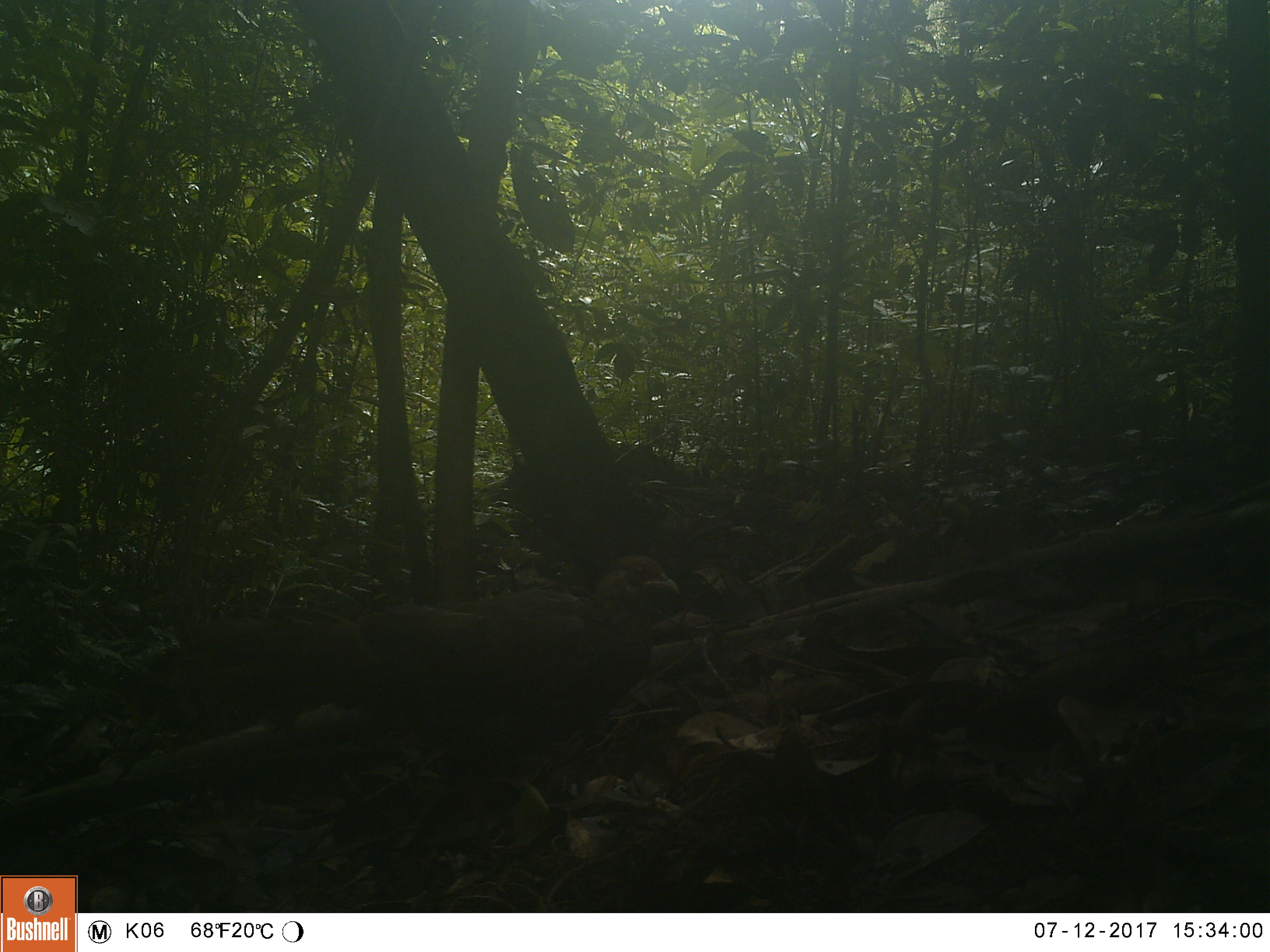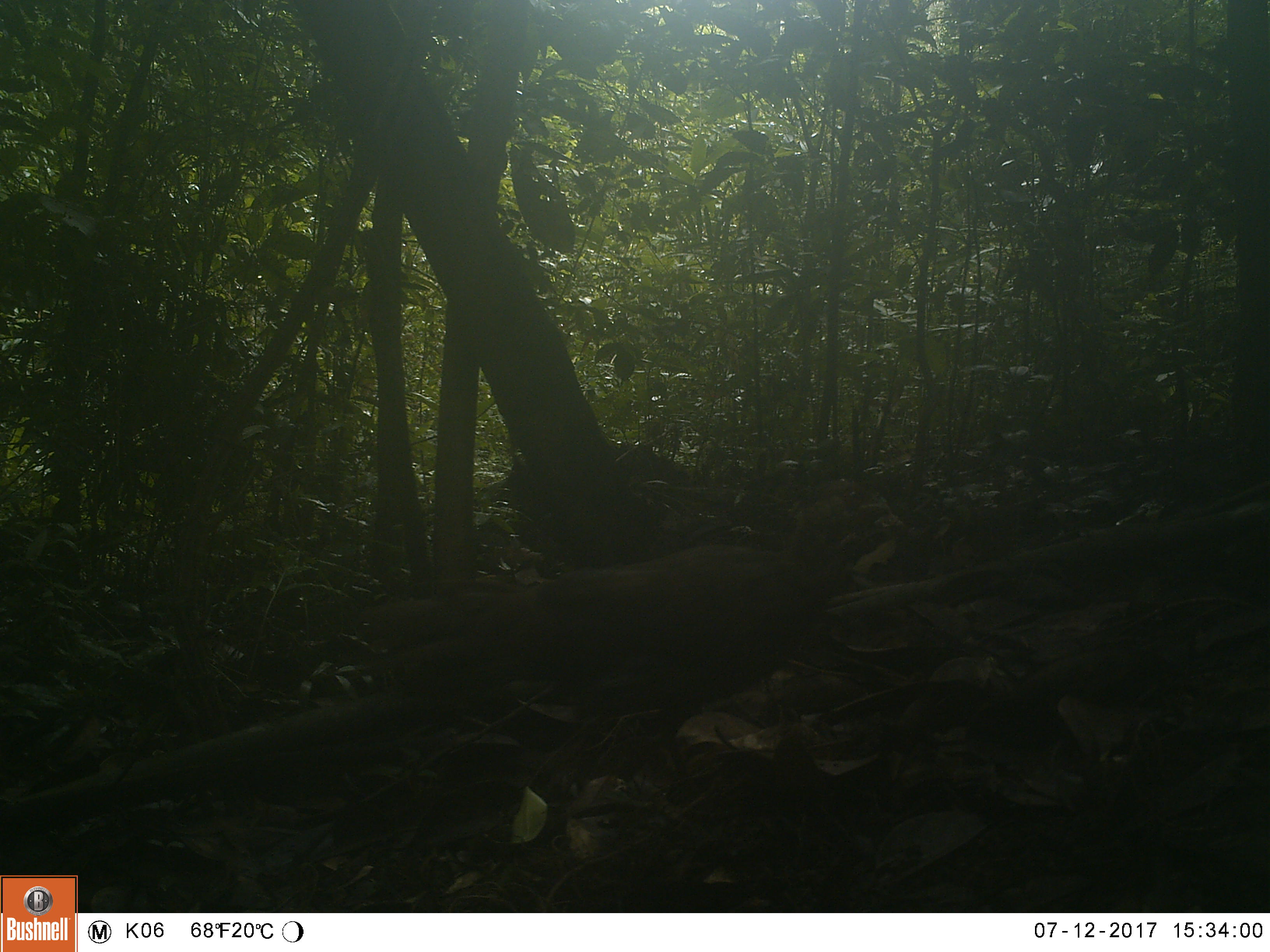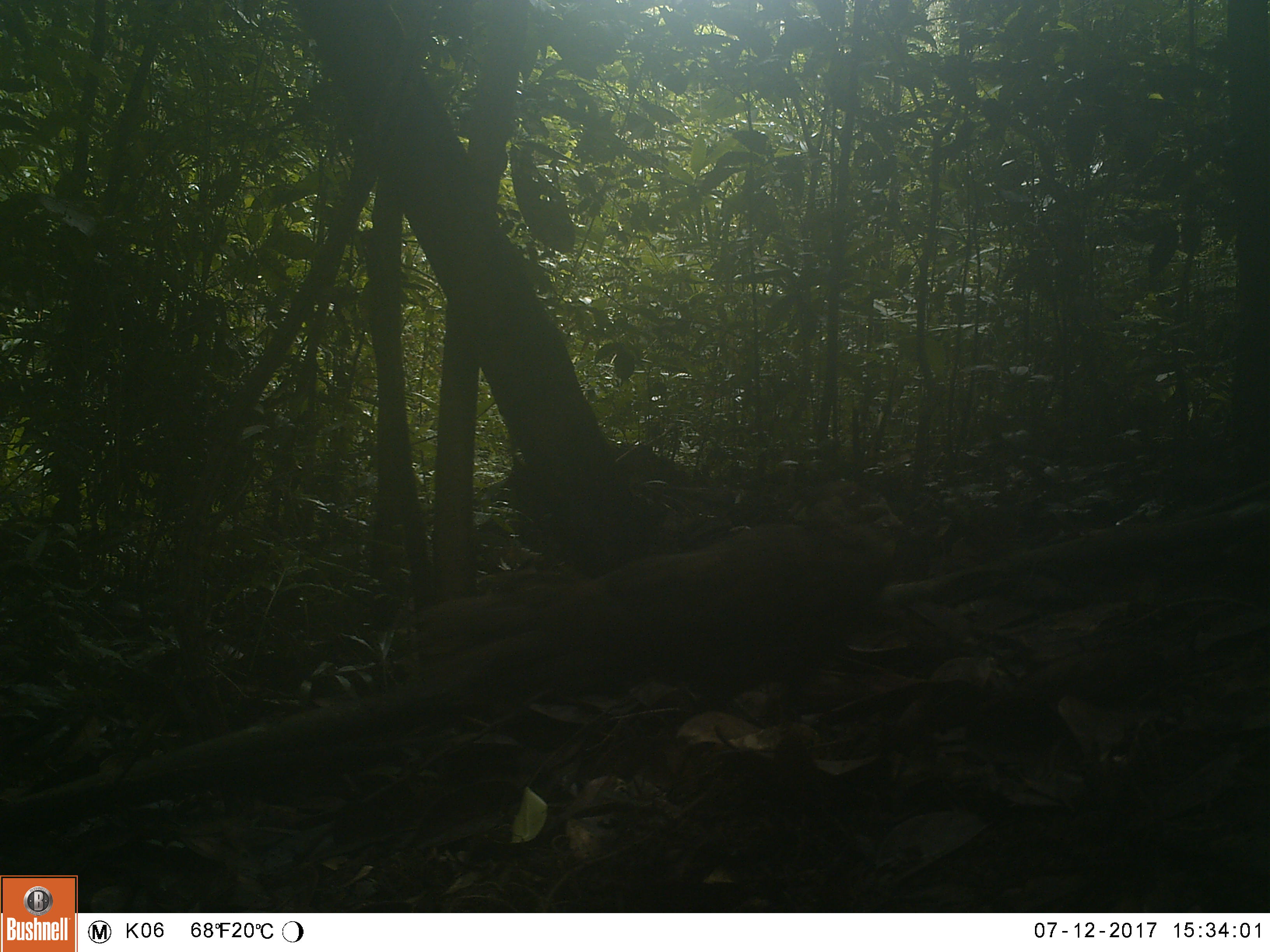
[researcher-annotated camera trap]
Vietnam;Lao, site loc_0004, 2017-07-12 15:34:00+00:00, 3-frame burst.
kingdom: Animalia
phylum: Chordata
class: Aves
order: Galliformes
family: Phasianidae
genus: Lophura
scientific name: Lophura nycthemera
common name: silver pheasant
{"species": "silver pheasant (Lophura nycthemera)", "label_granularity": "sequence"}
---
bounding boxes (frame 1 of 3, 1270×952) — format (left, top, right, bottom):
silver pheasant: (180, 554, 680, 860)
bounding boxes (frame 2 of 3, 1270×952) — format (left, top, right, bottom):
silver pheasant: (355, 479, 913, 800)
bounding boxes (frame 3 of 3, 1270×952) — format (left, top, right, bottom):
silver pheasant: (408, 478, 902, 727)